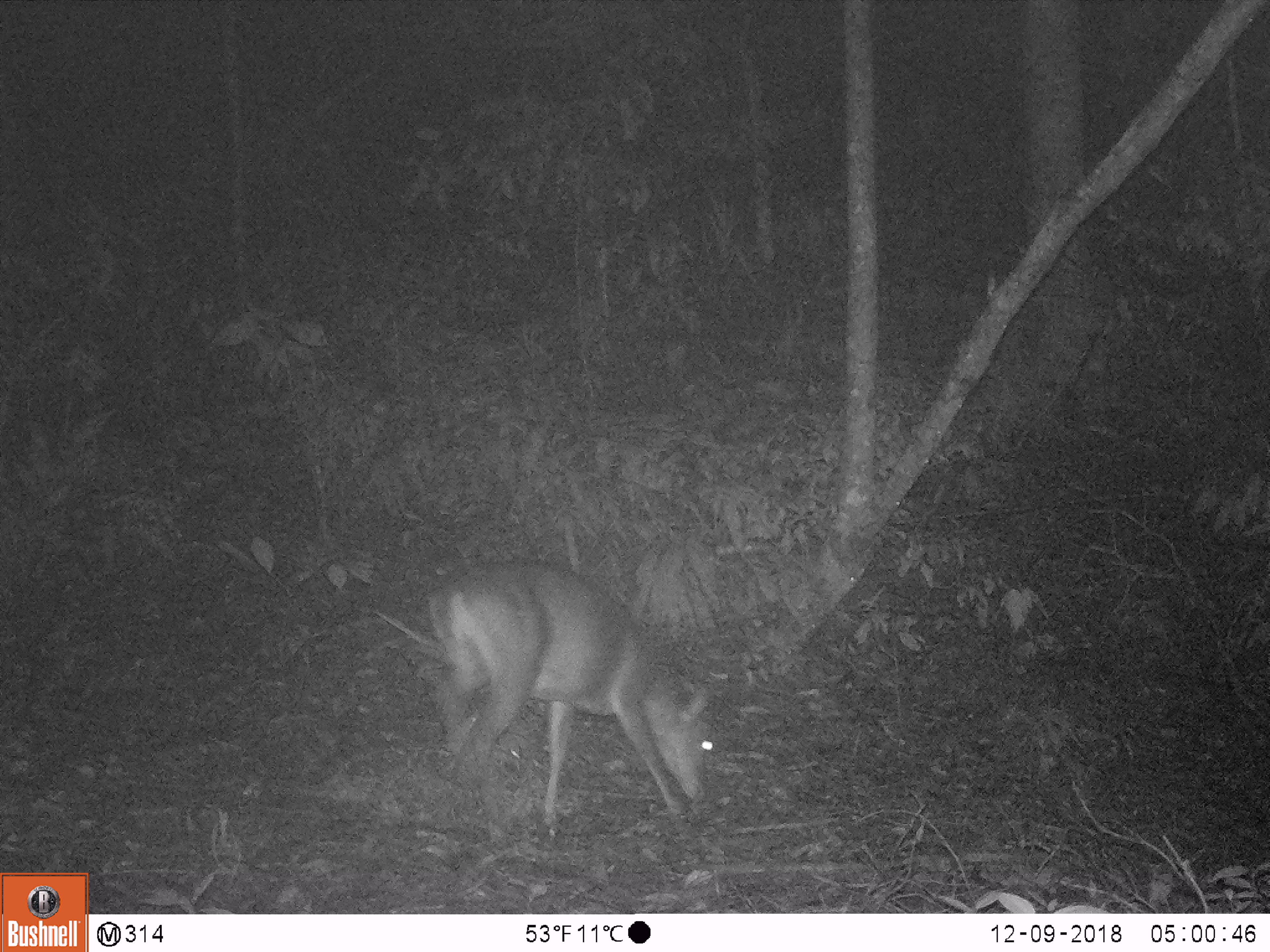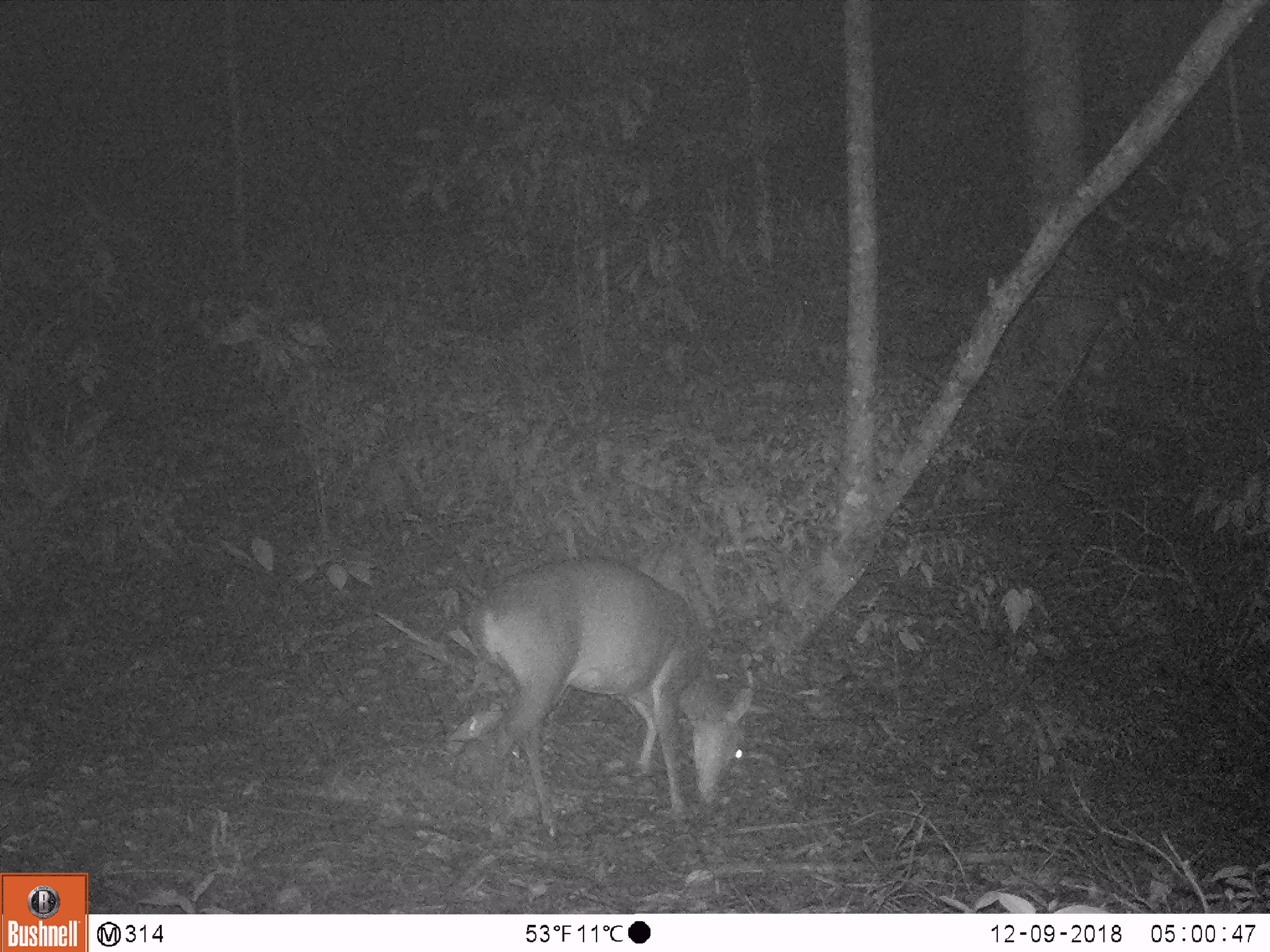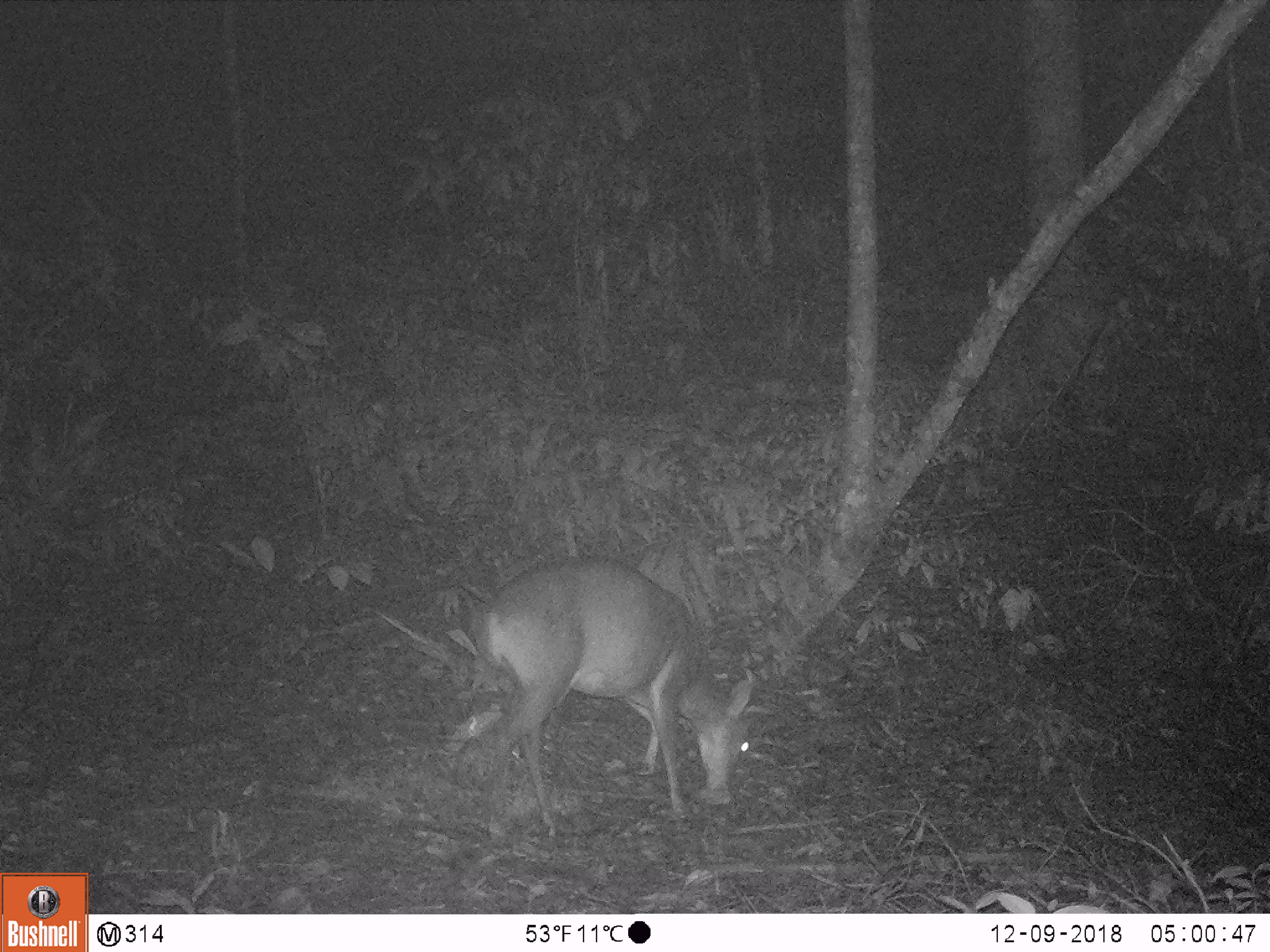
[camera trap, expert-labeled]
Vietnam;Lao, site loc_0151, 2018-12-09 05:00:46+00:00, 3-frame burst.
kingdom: Animalia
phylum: Chordata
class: Mammalia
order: Artiodactyla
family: Cervidae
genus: Muntiacus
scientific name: Muntiacus vuquangensis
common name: large-antlered muntjac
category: large antlered muntjac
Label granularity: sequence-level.